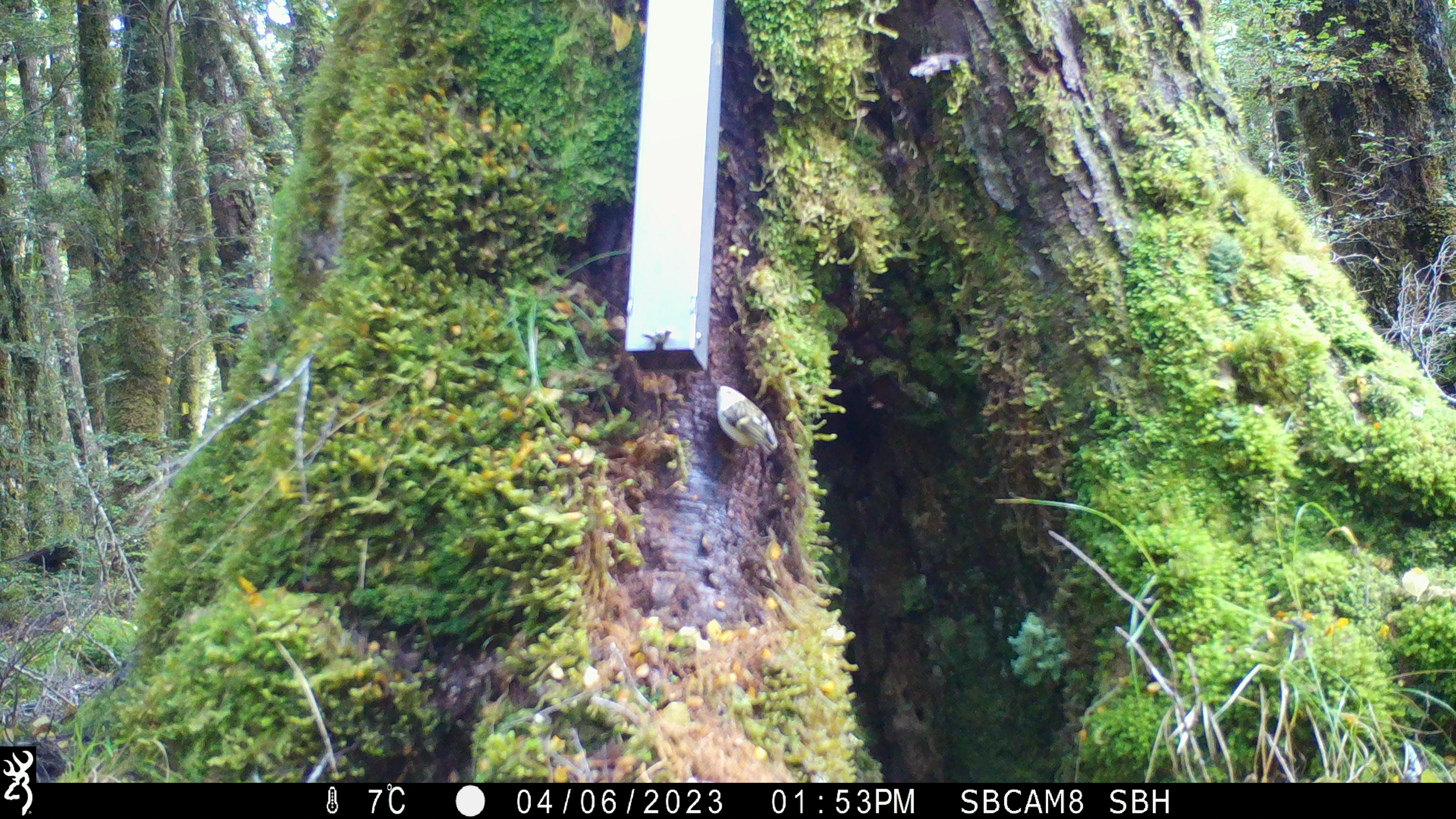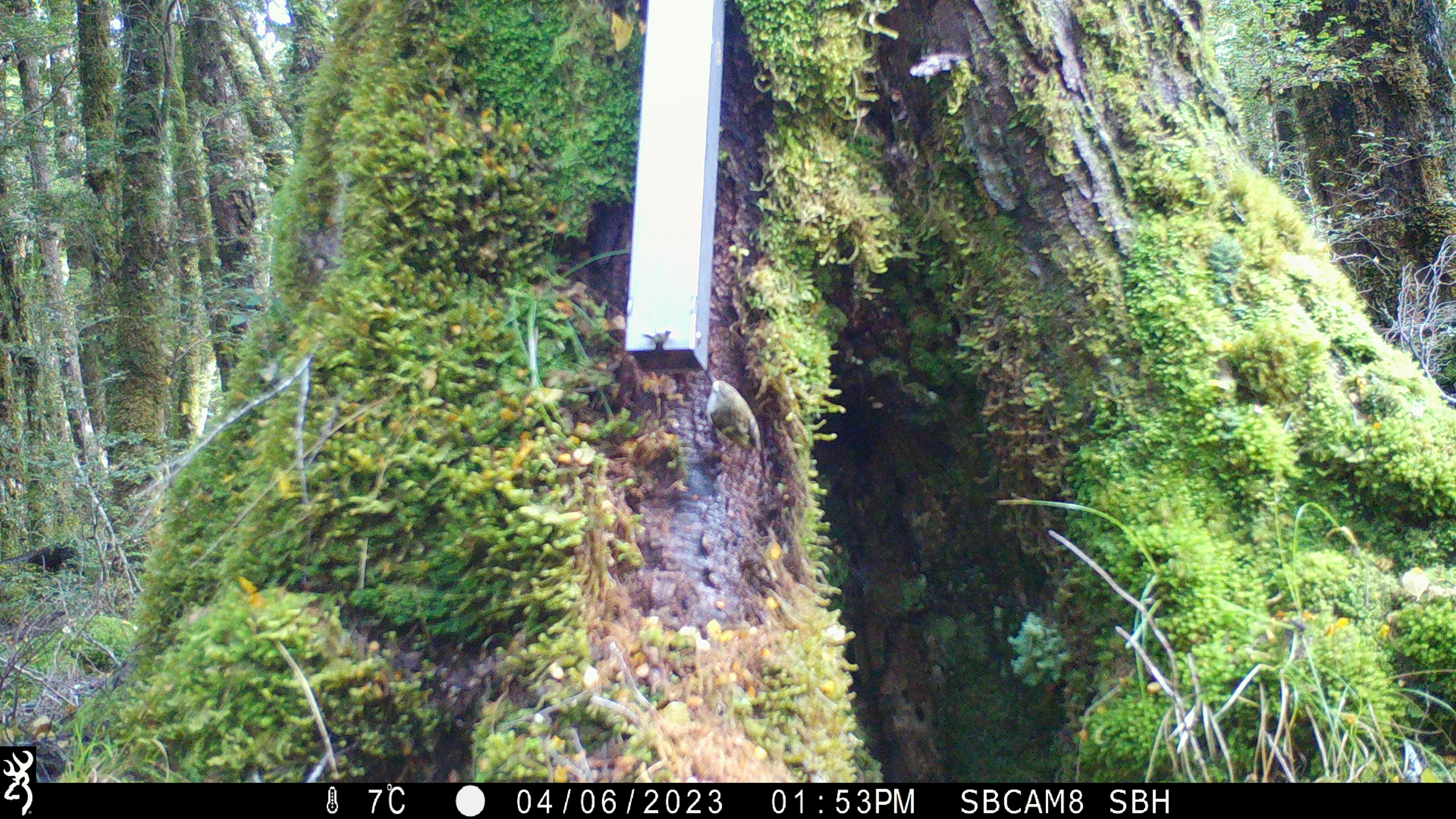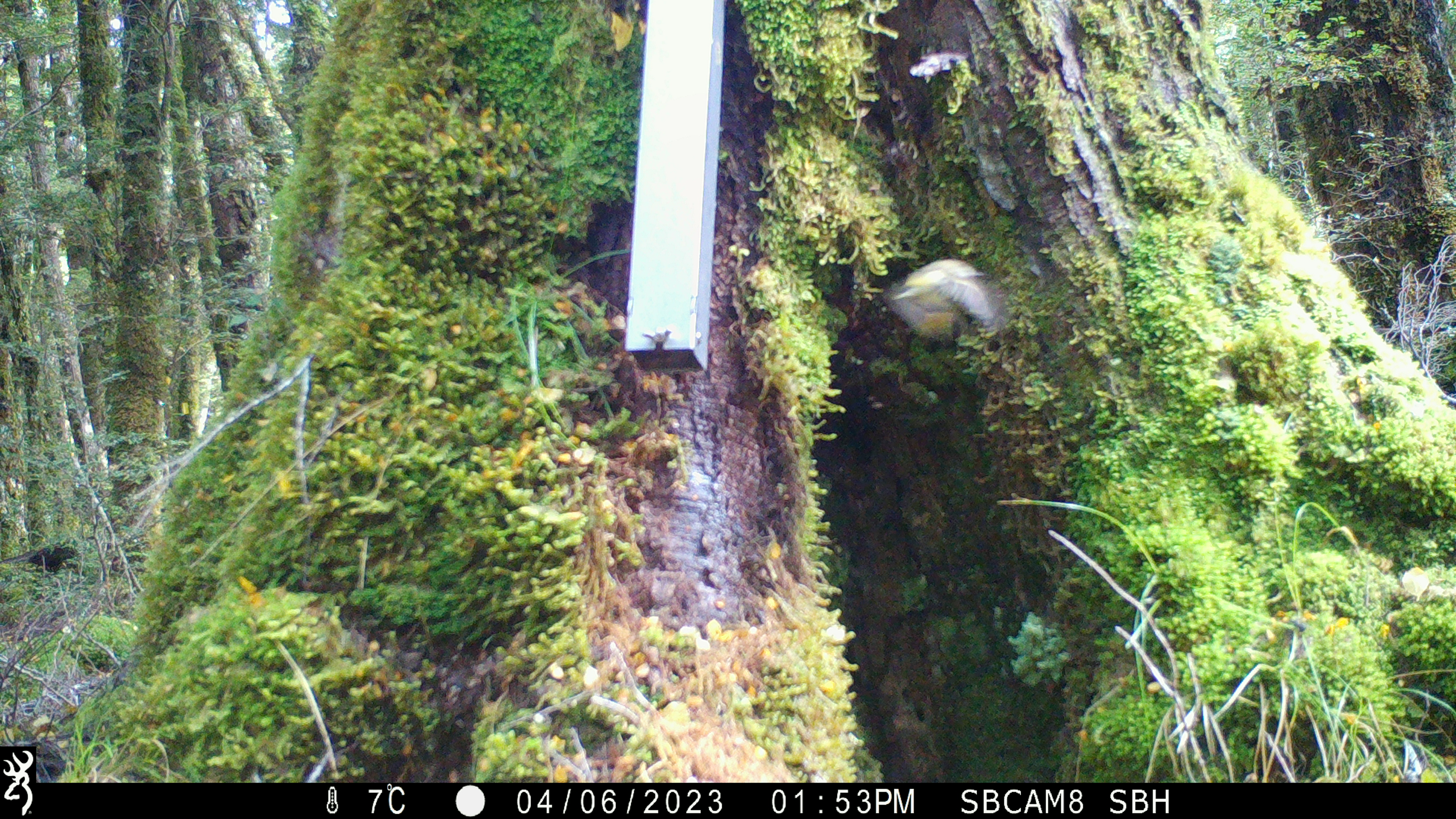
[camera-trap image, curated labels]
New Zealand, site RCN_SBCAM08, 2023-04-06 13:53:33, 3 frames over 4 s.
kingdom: Animalia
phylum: Chordata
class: Aves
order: Passeriformes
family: Acanthisittidae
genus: Acanthisitta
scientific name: Acanthisitta chloris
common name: rifleman